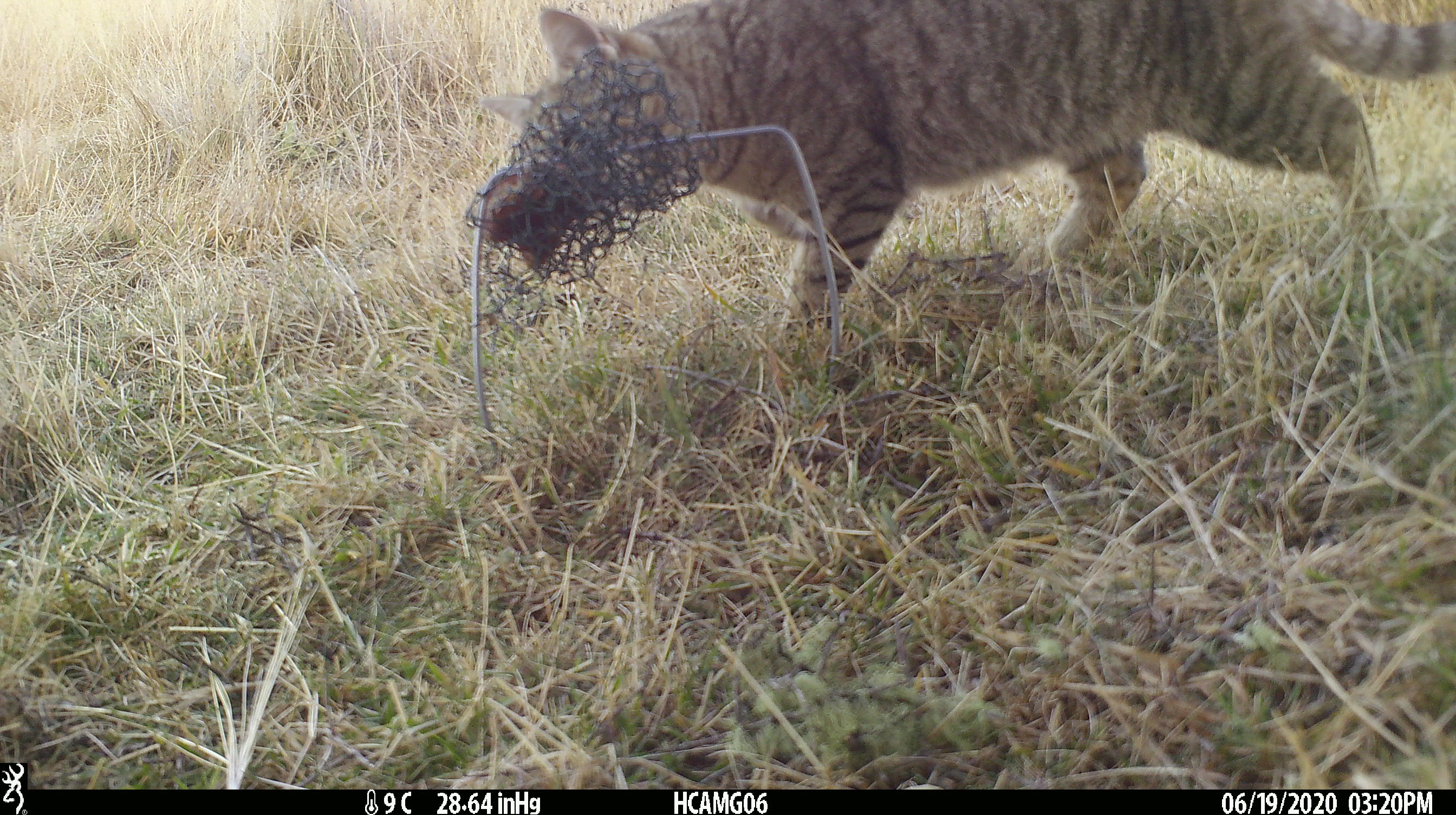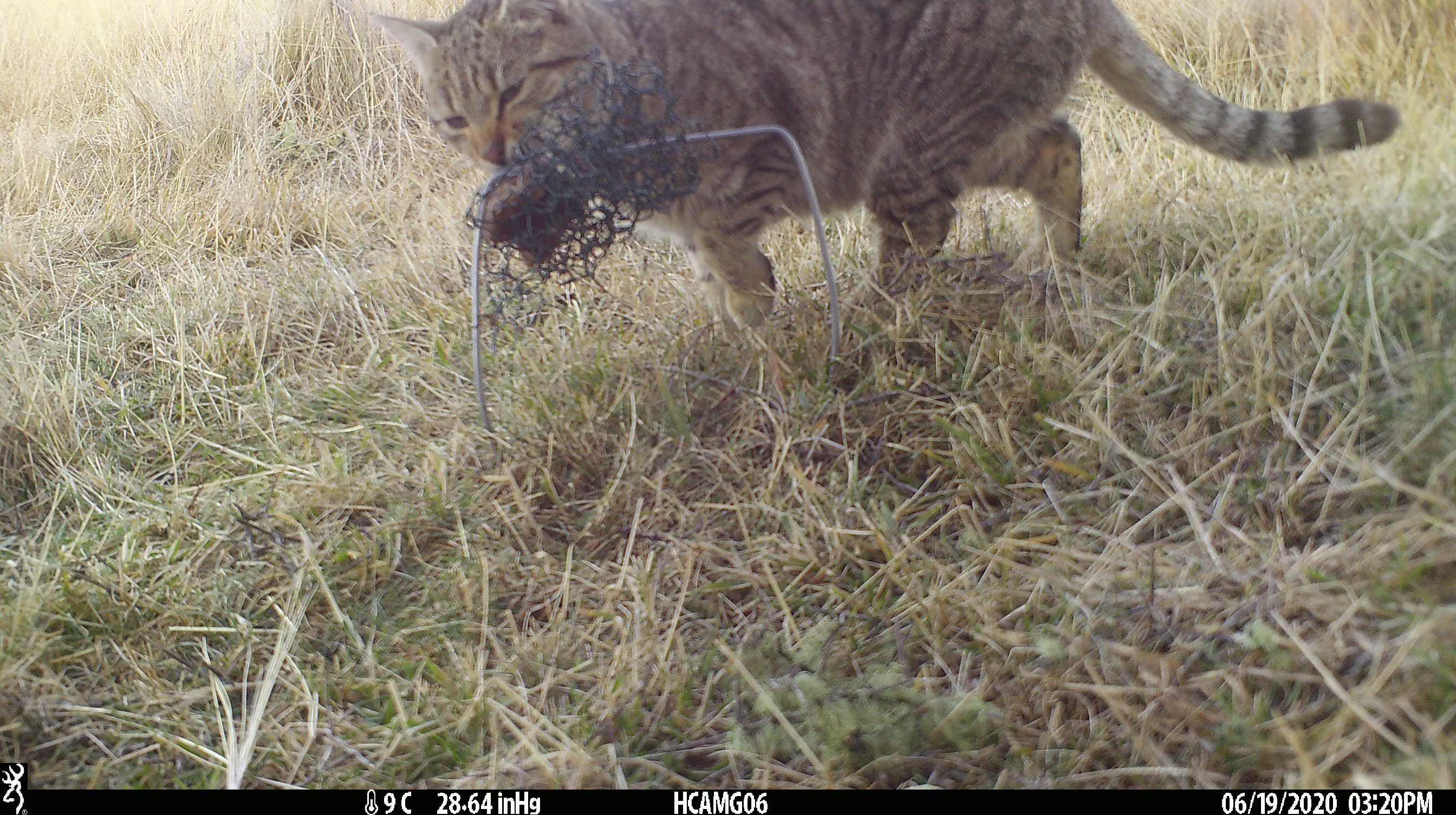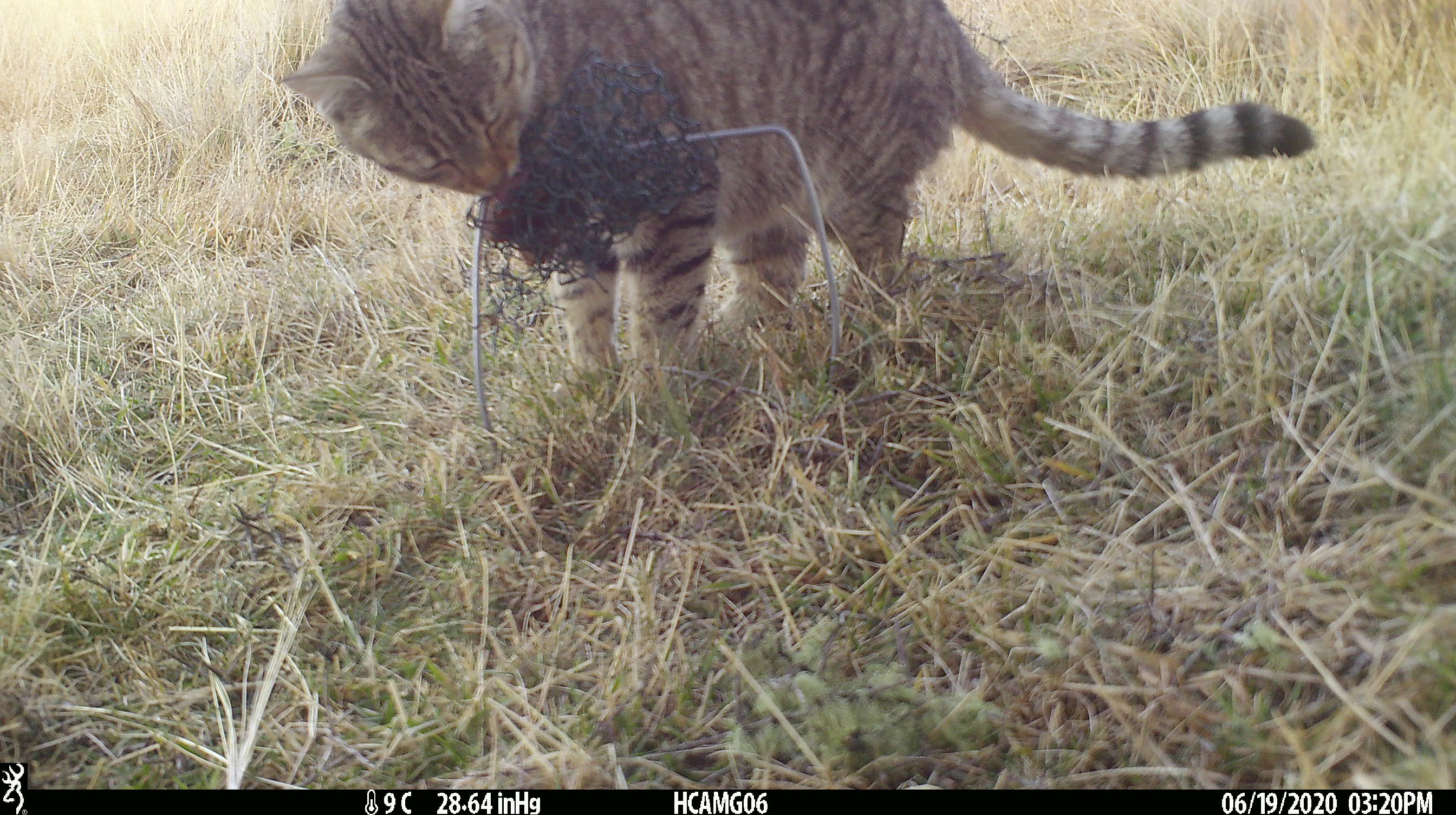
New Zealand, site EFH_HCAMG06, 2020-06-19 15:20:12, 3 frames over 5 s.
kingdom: Animalia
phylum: Chordata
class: Mammalia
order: Carnivora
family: Felidae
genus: Felis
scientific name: Felis catus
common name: domestic cat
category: cat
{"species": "cat (domestic cat) (Felis catus)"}